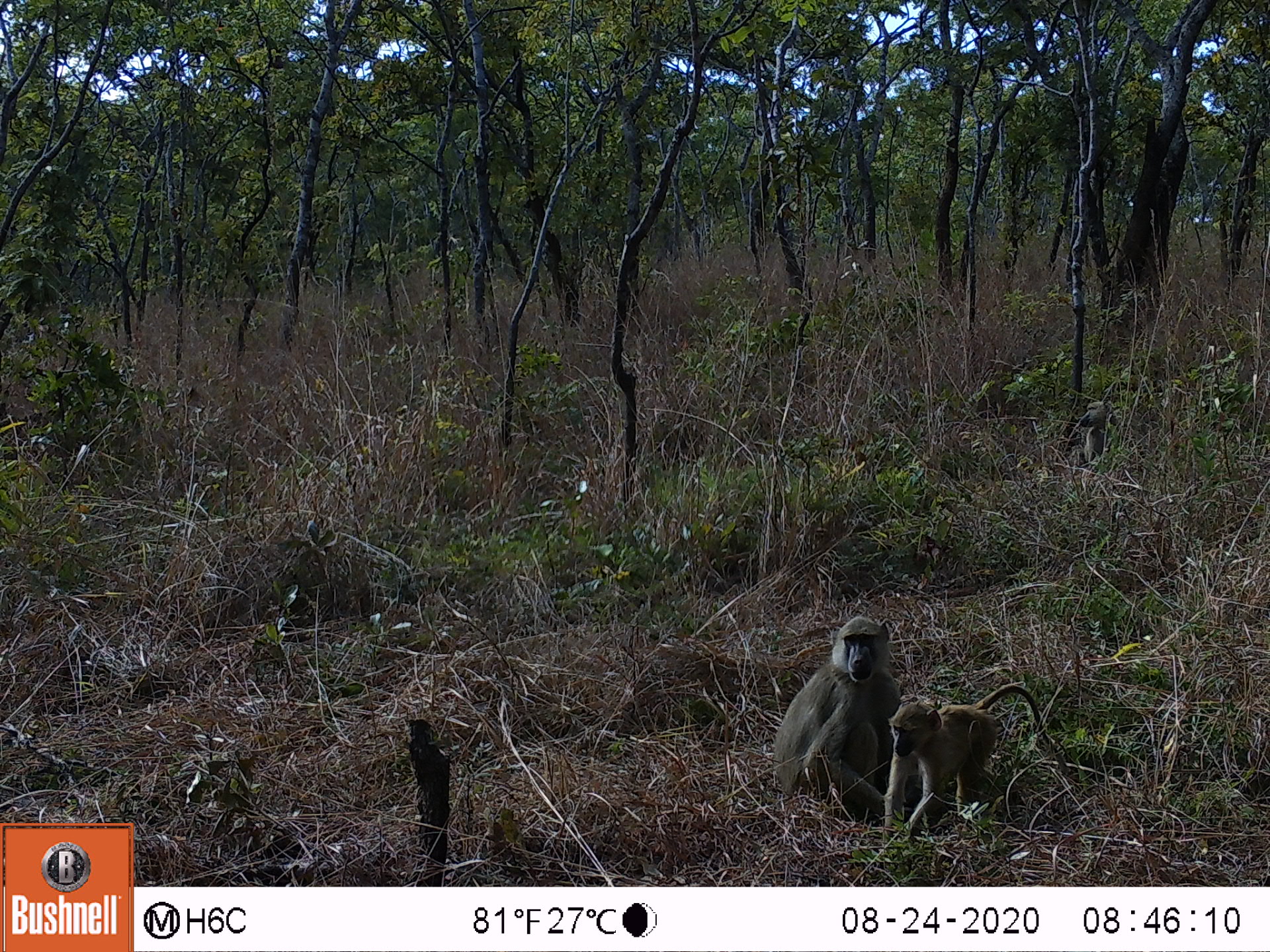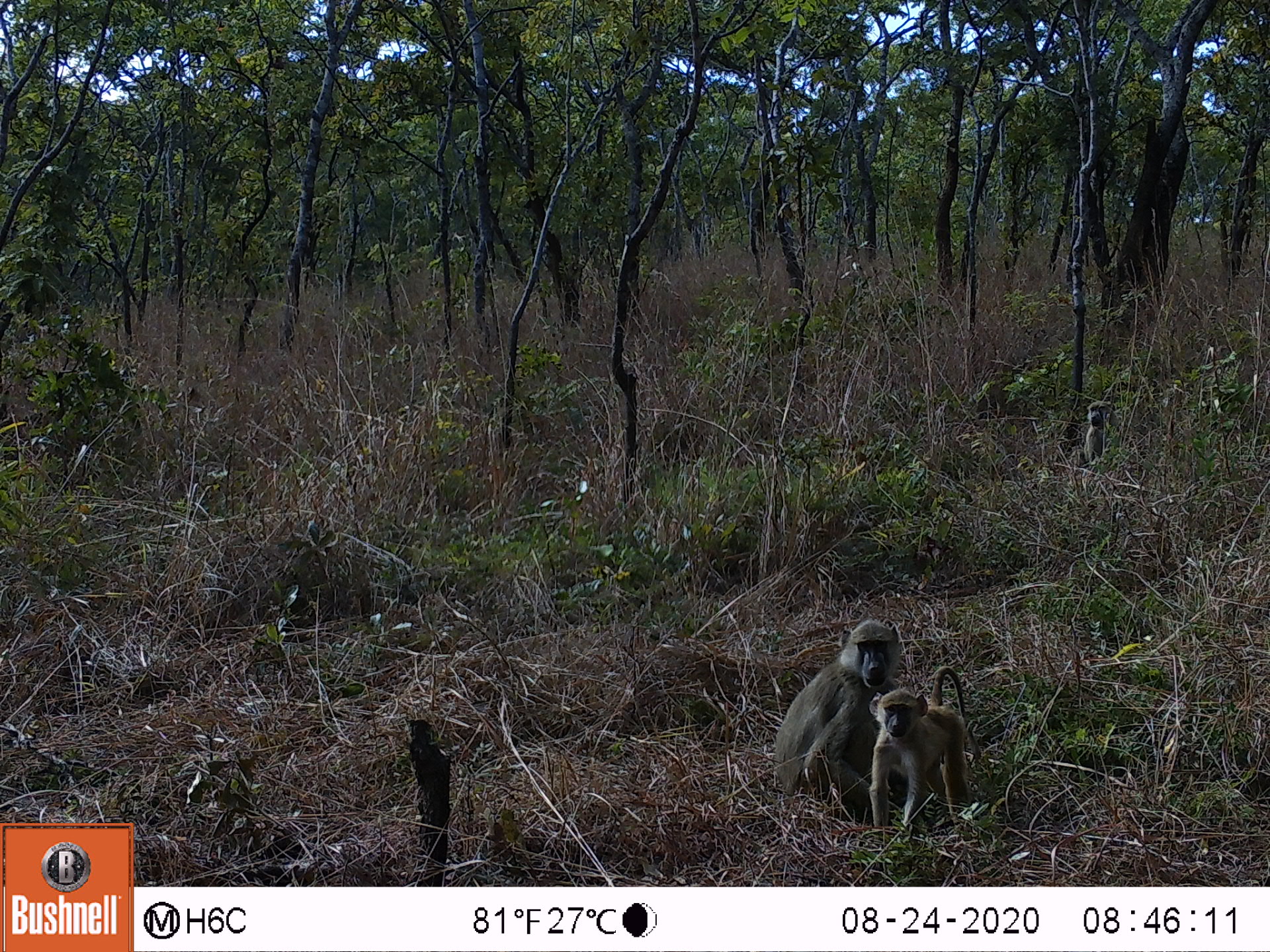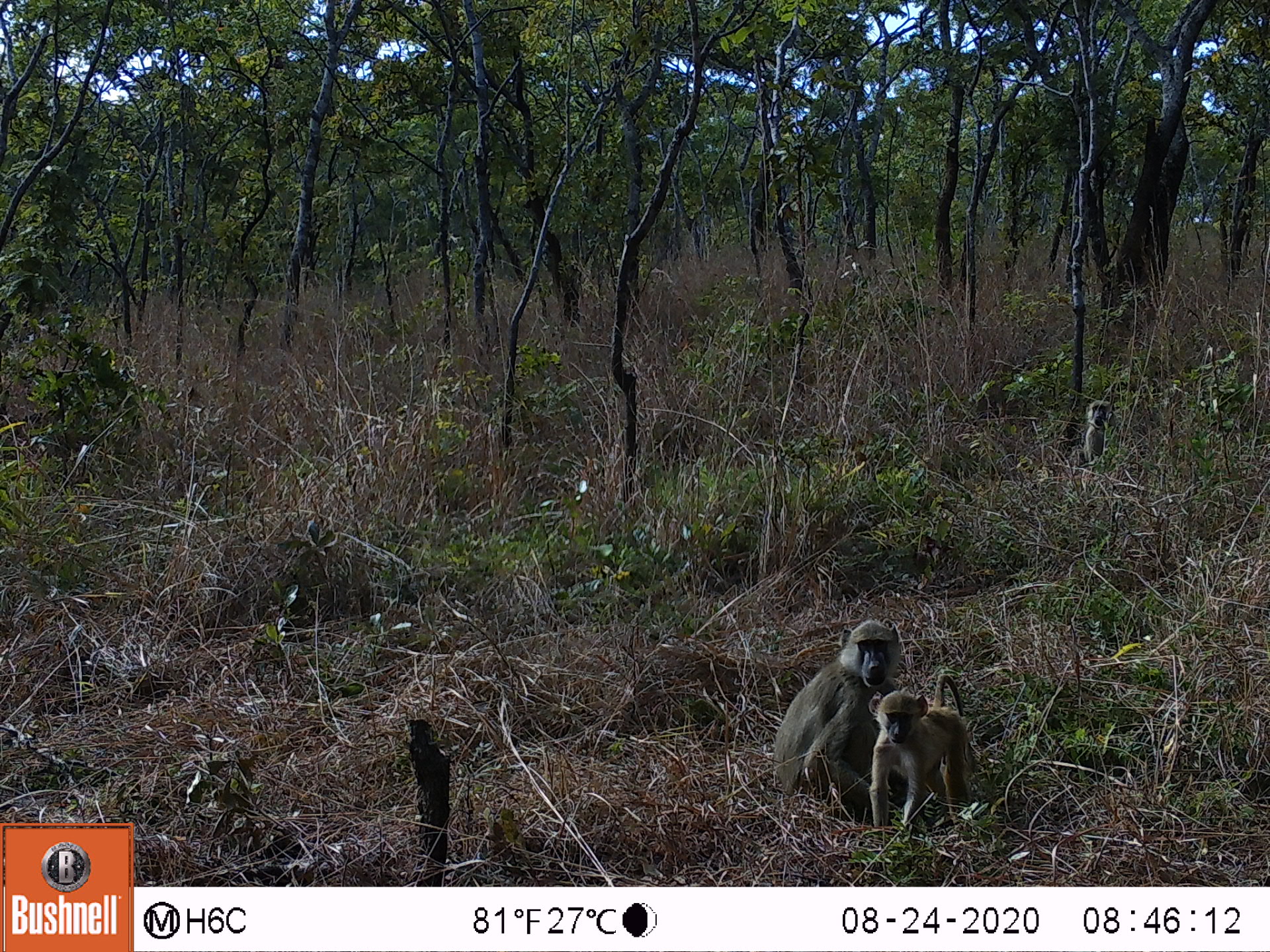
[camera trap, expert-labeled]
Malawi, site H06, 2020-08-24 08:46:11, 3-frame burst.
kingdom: Animalia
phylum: Chordata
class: Mammalia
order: Primates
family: Cercopithecidae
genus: Papio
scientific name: Papio cynocephalus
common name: yellow baboon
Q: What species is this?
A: Yellow baboon (Papio cynocephalus).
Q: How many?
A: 3.